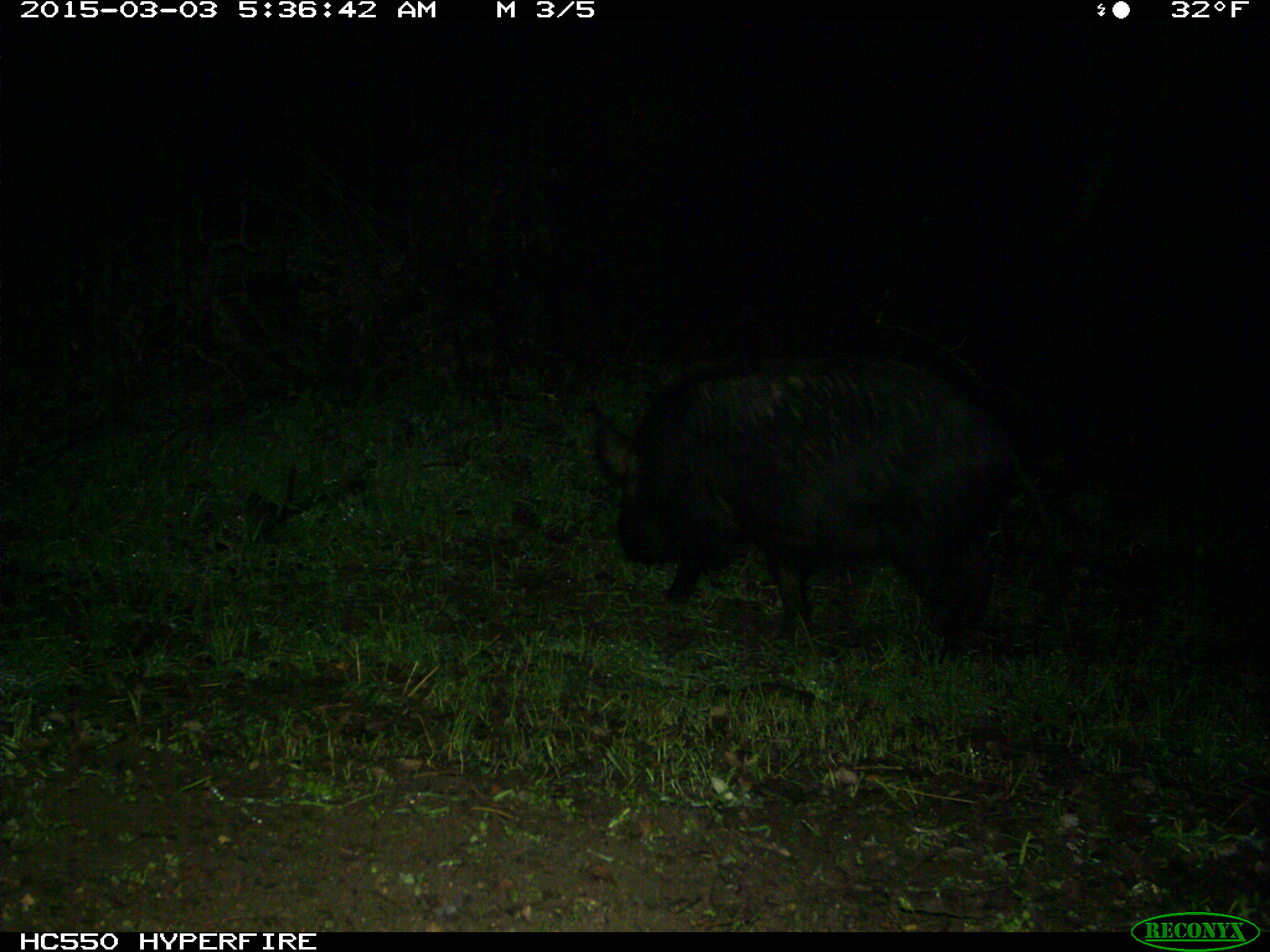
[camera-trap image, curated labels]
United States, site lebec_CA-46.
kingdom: Animalia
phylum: Chordata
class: Mammalia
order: Artiodactyla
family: Suidae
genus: Sus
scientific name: Sus scrofa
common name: wild boar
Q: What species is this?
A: Sus scrofa (wild boar).